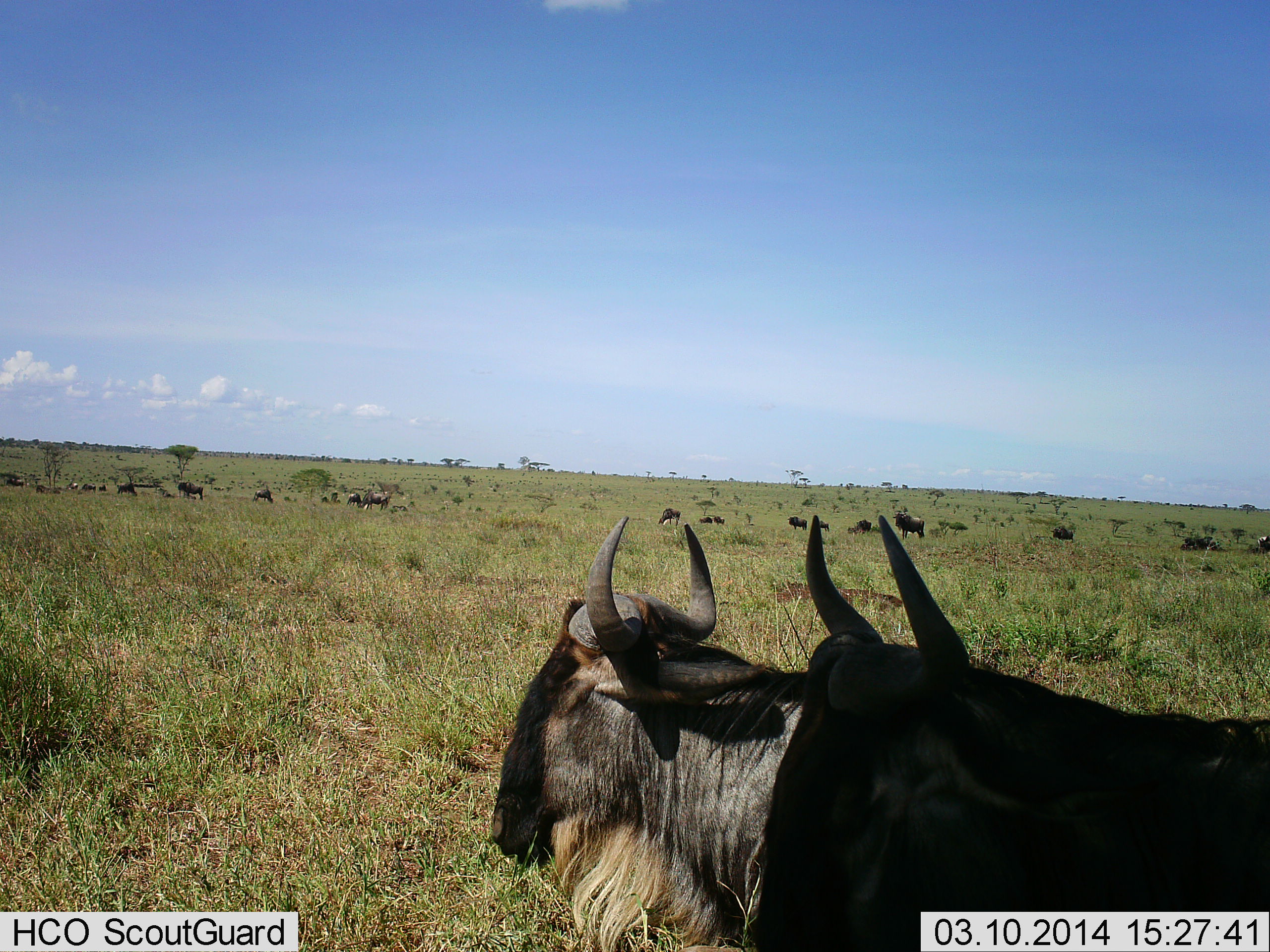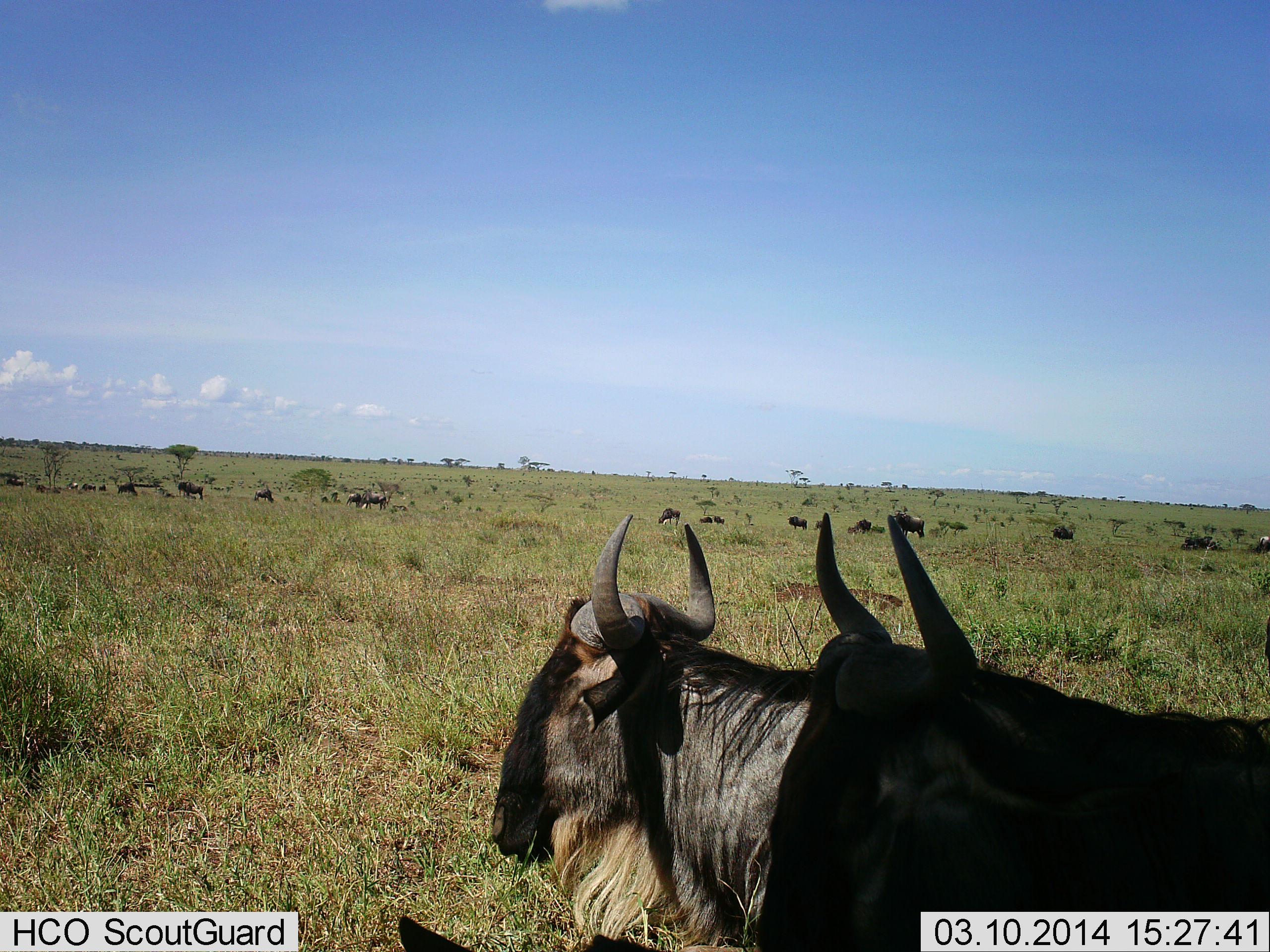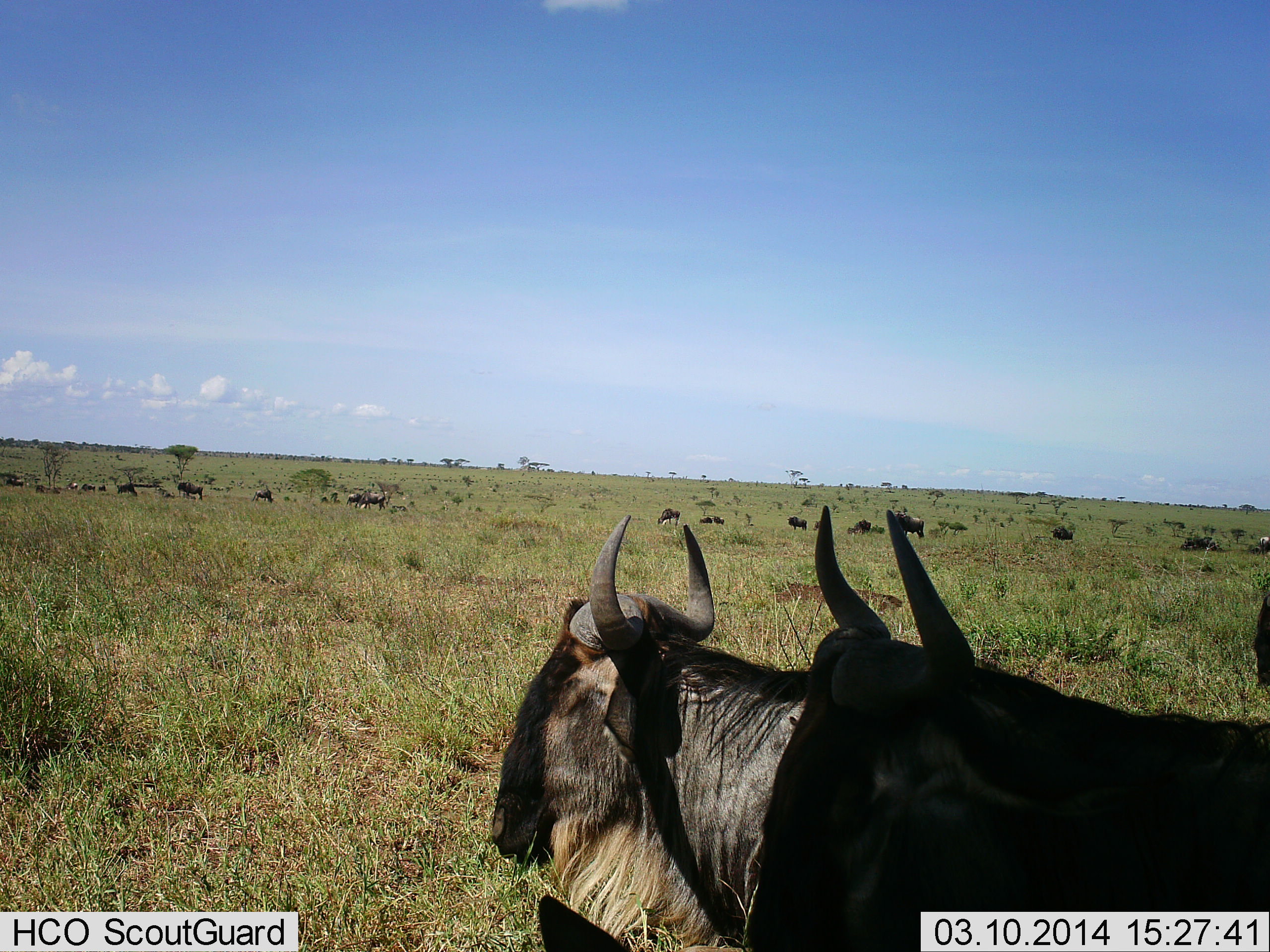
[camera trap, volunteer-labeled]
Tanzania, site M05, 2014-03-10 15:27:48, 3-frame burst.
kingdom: Animalia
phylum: Chordata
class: Mammalia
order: Artiodactyla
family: Bovidae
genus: Connochaetes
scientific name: Connochaetes taurinus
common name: blue wildebeest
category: wildebeest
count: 11-50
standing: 80%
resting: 50%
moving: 10%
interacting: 0%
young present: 0%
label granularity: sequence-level